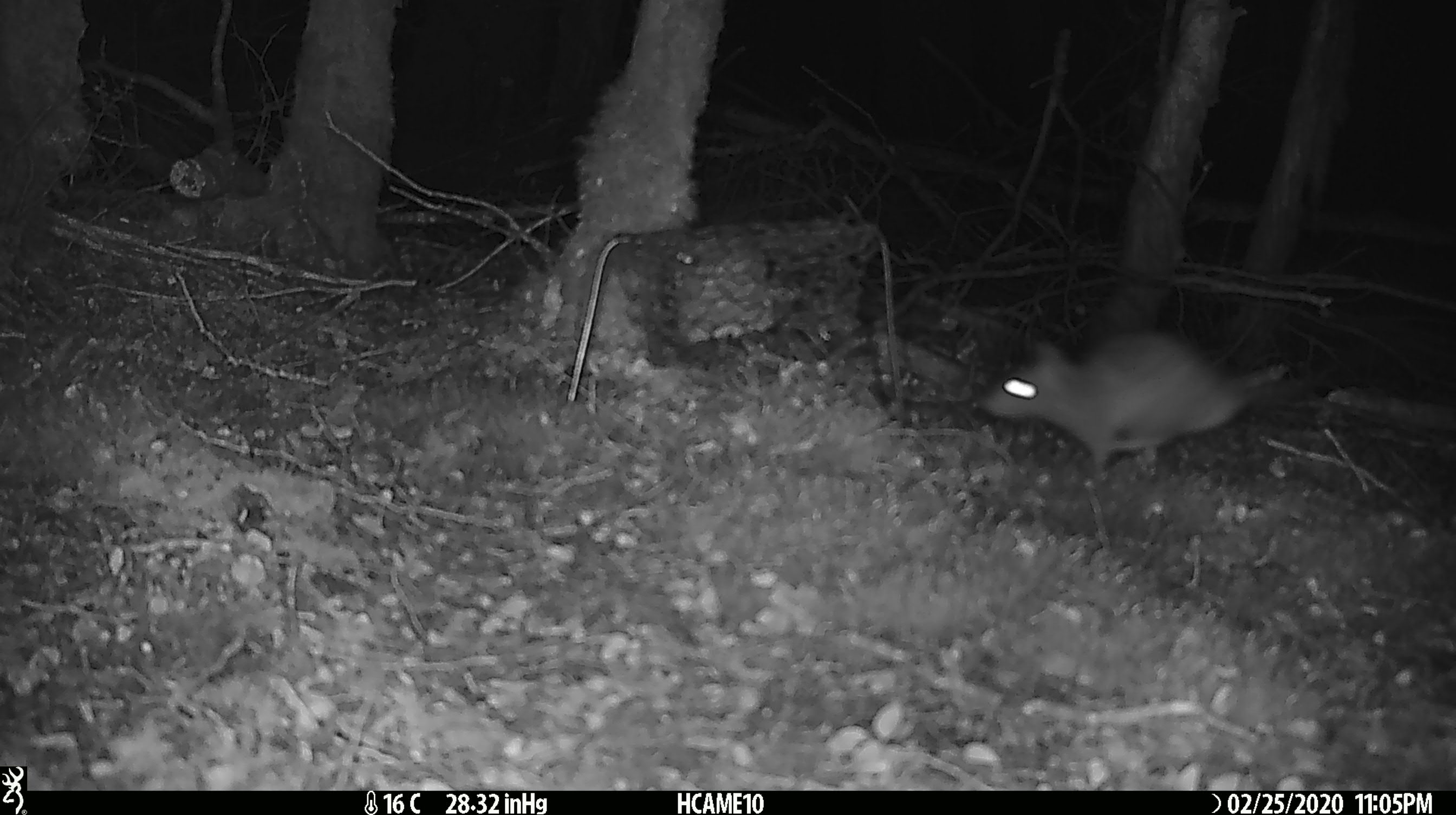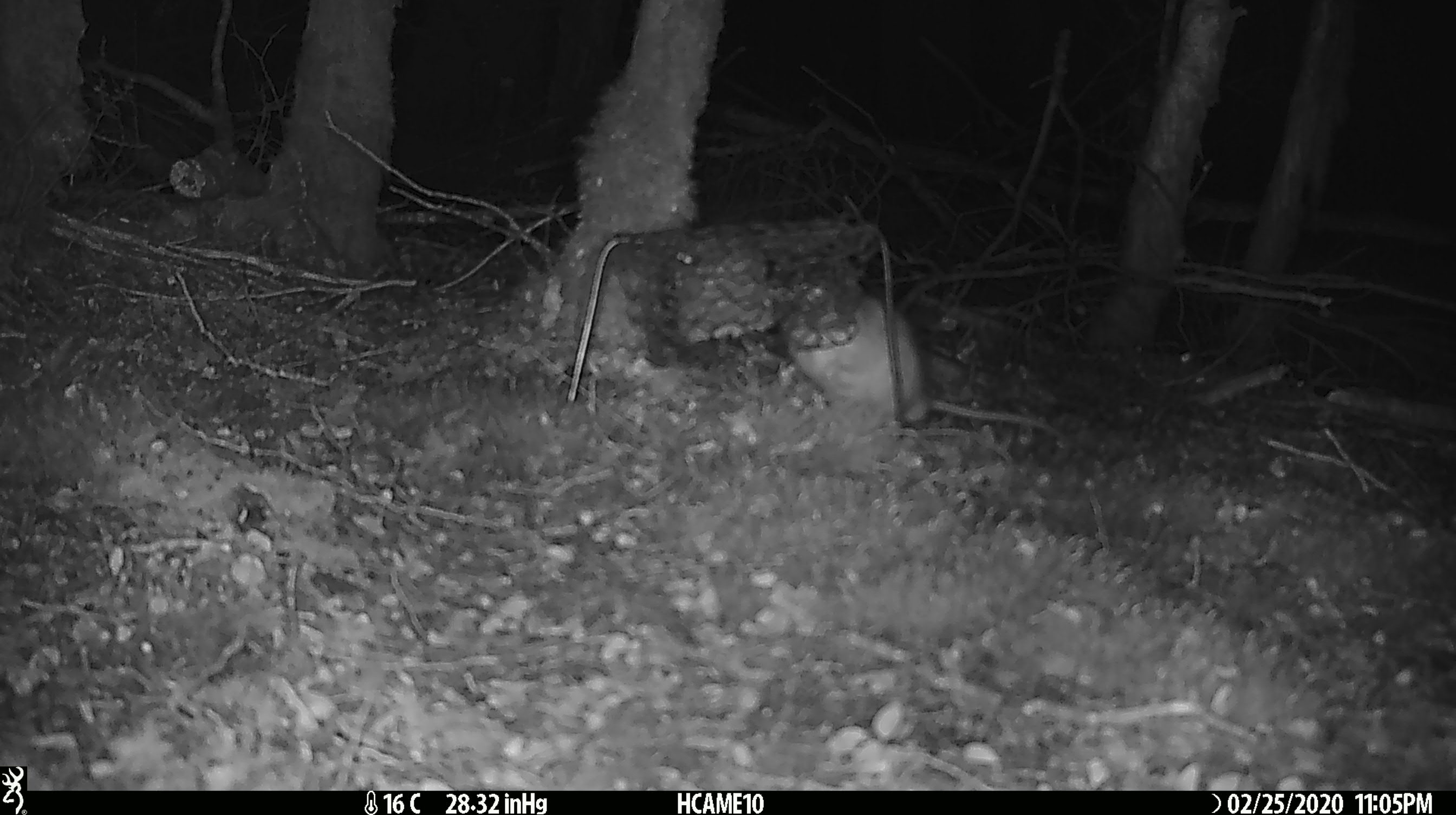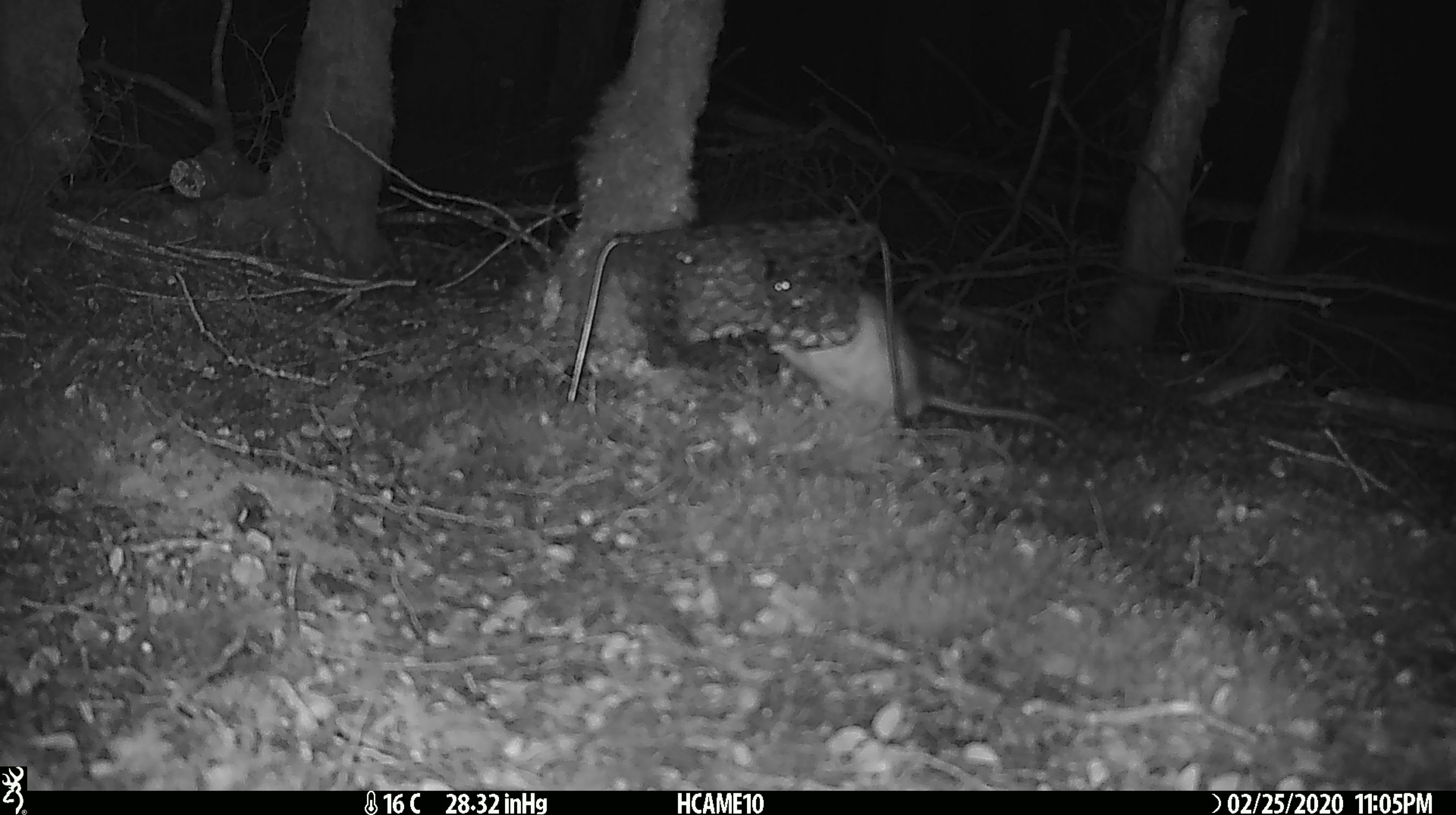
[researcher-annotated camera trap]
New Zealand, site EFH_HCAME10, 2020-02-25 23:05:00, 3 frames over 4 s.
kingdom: Animalia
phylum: Chordata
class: Mammalia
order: Rodentia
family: Muridae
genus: Rattus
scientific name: Rattus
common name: rat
Rat (Rattus).